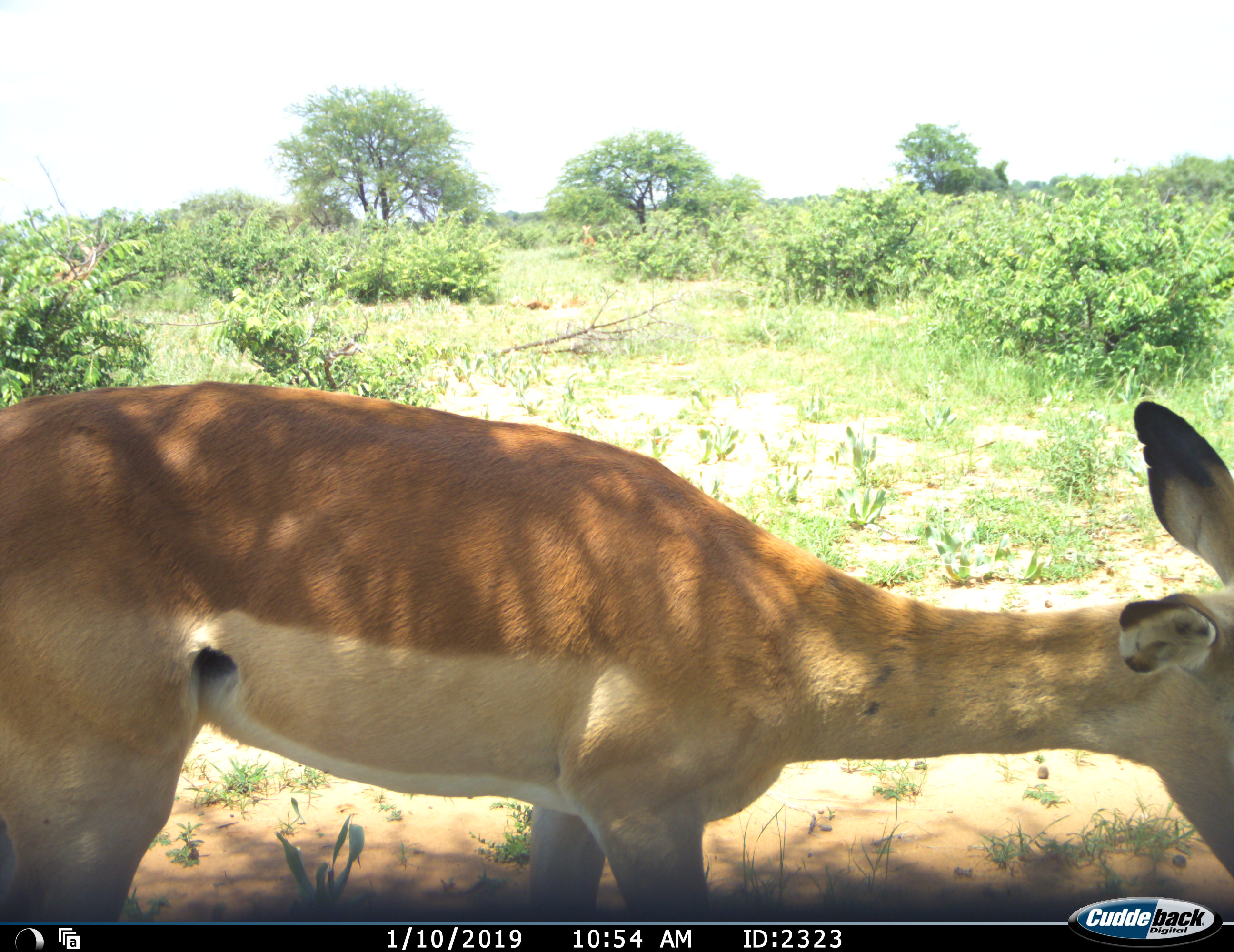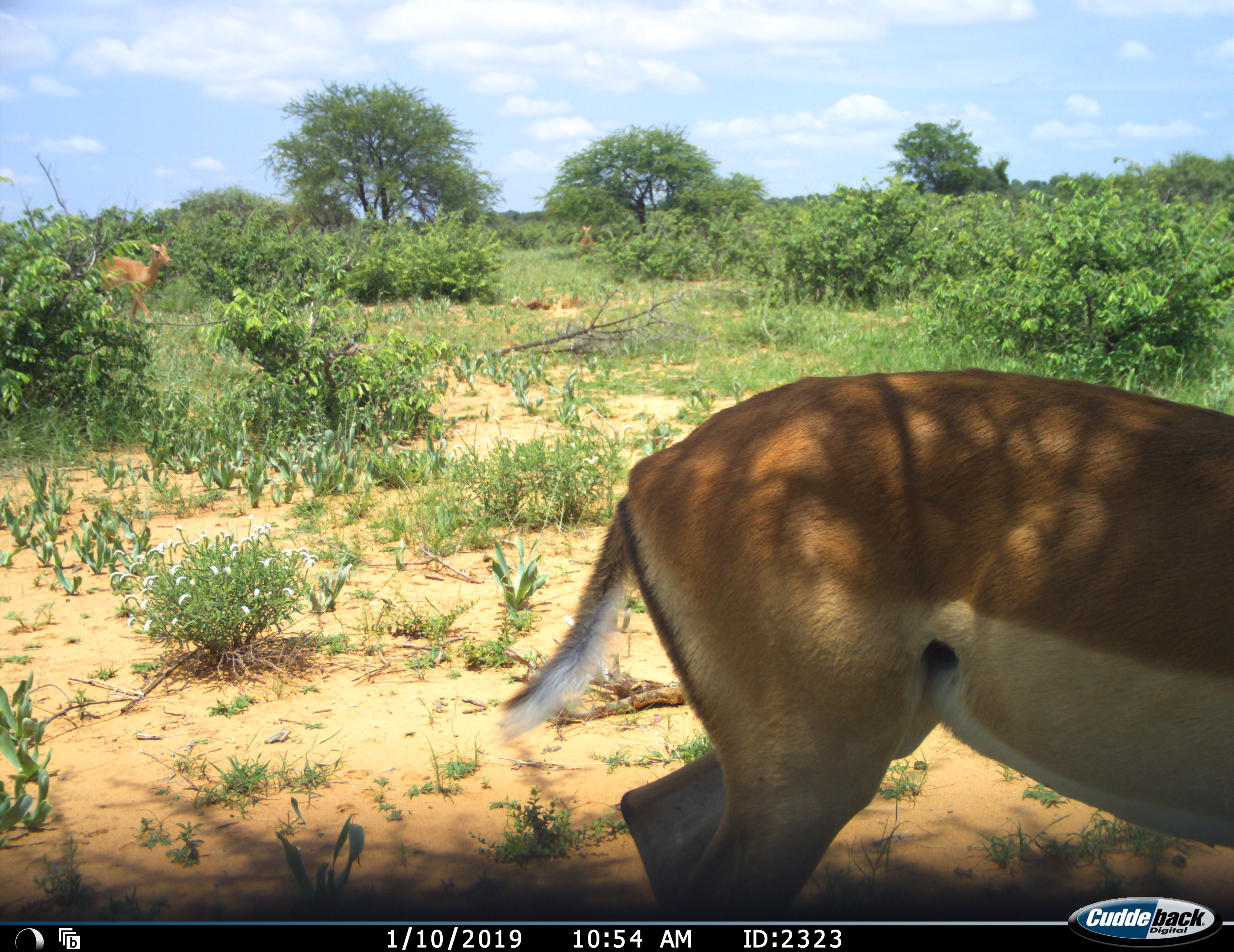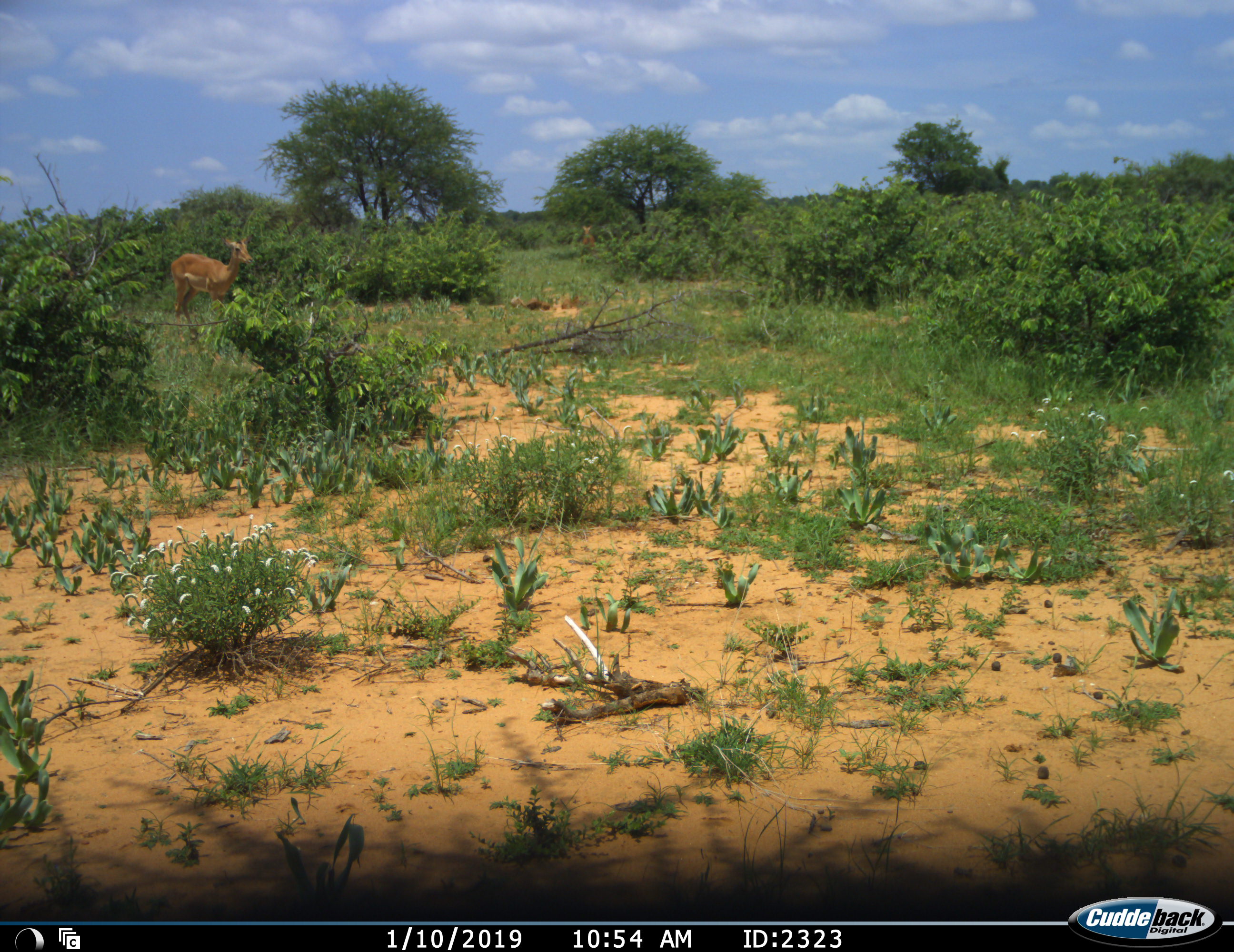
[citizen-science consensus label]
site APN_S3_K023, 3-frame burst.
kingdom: Animalia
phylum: Chordata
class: Mammalia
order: Artiodactyla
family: Bovidae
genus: Aepyceros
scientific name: Aepyceros melampus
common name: impala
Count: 2.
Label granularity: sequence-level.